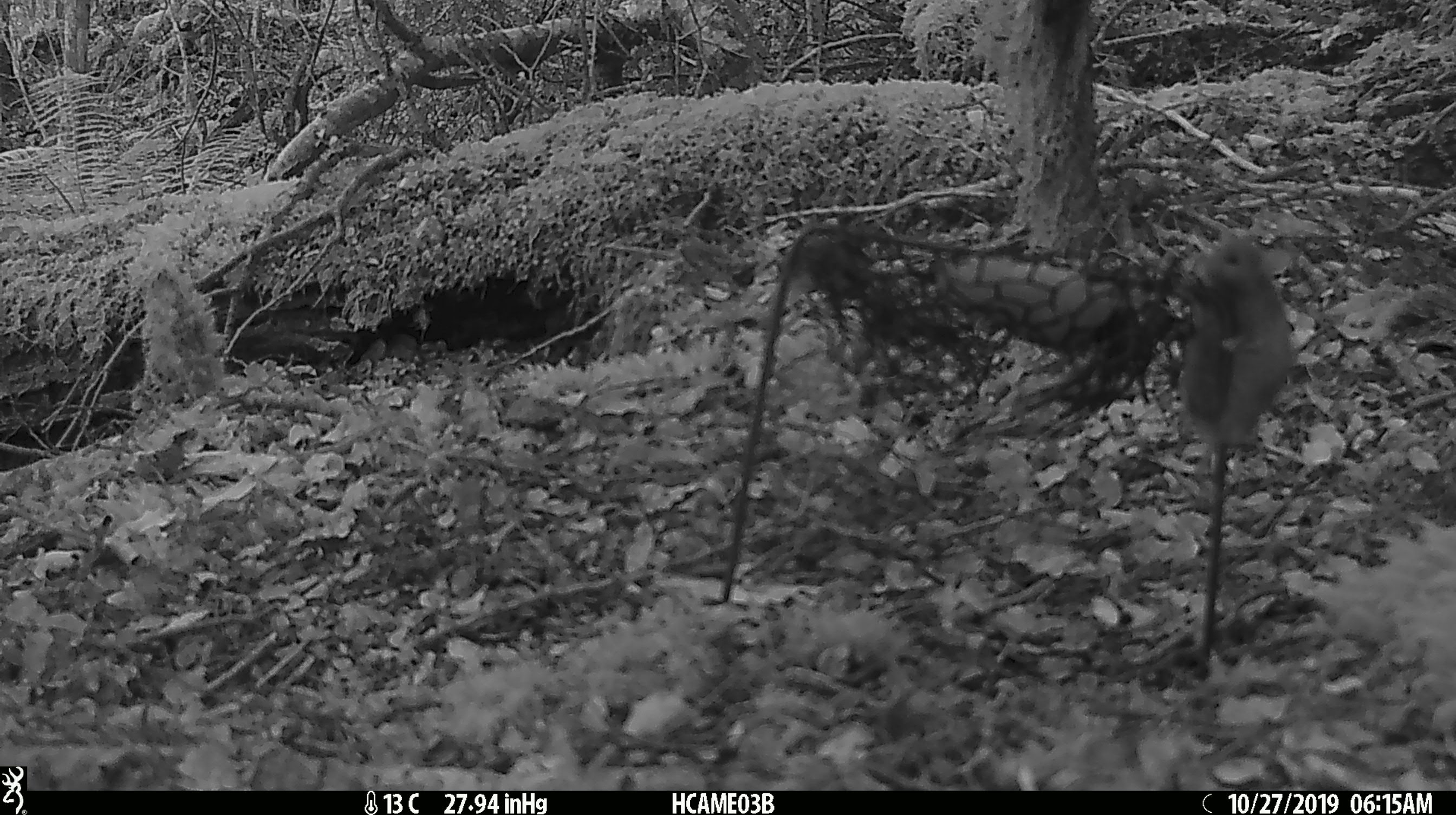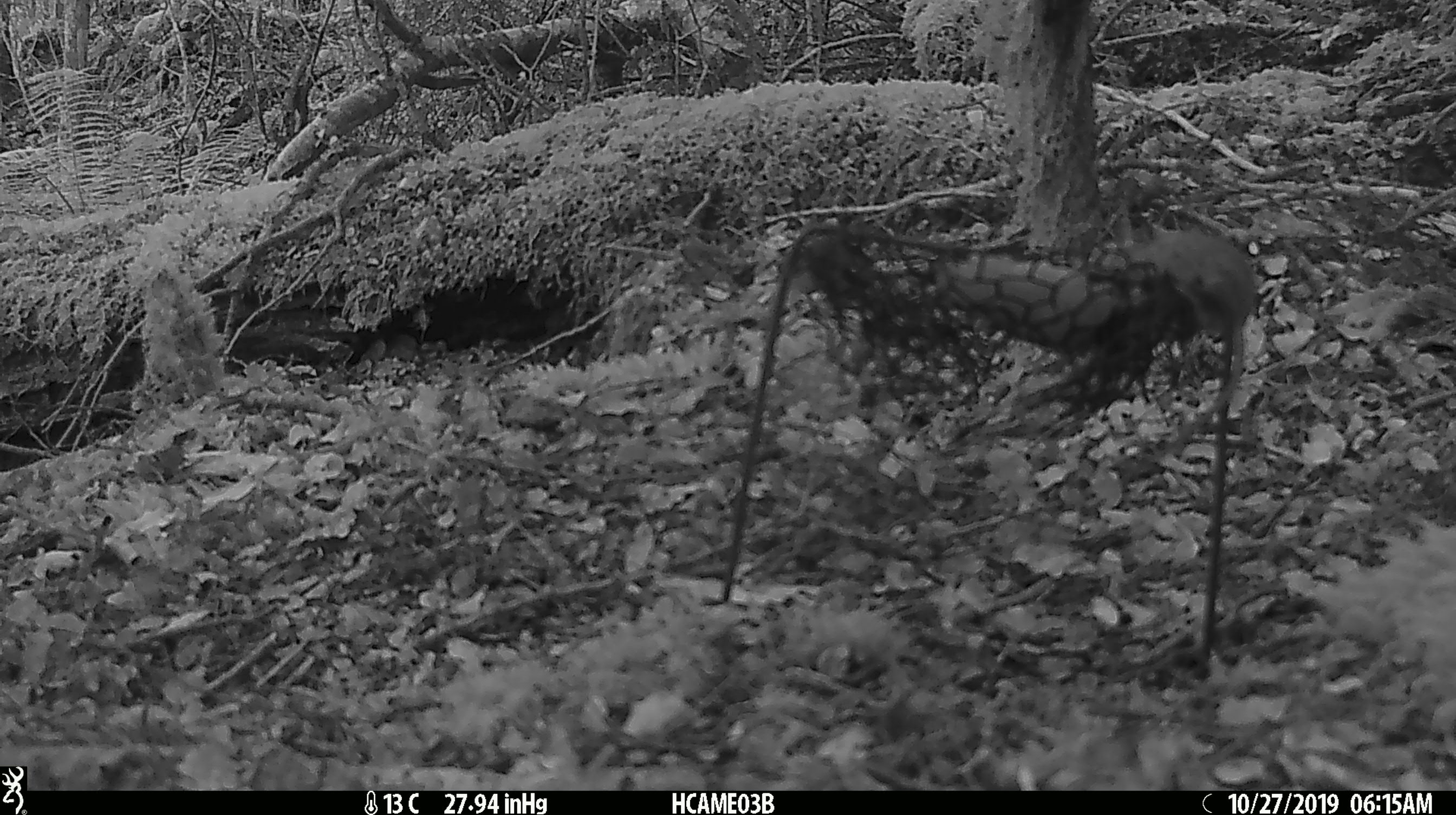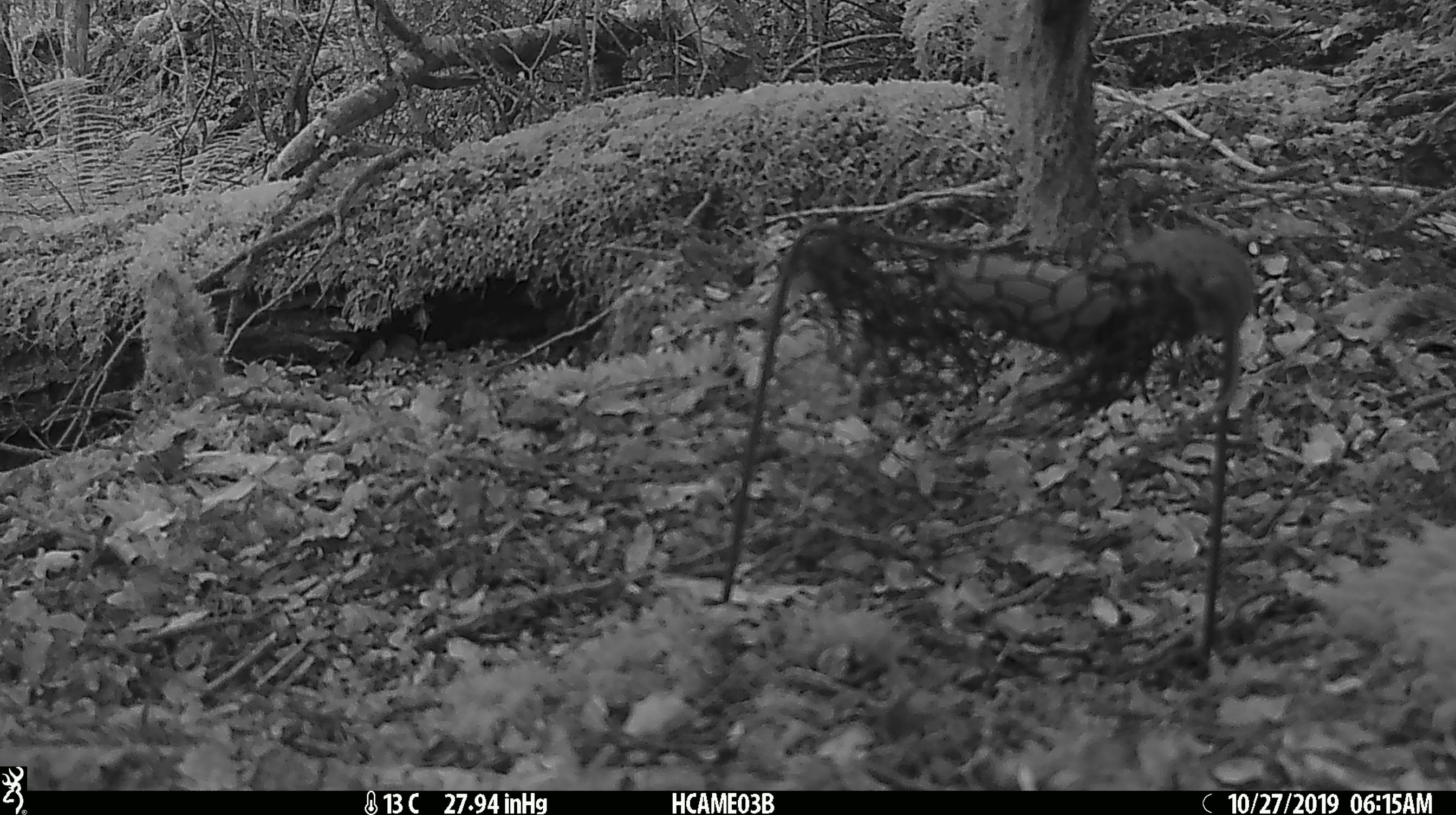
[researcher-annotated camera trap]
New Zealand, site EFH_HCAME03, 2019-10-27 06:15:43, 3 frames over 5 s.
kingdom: Animalia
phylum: Chordata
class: Mammalia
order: Rodentia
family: Muridae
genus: Mus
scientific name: Mus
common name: mouse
Mouse (Mus).